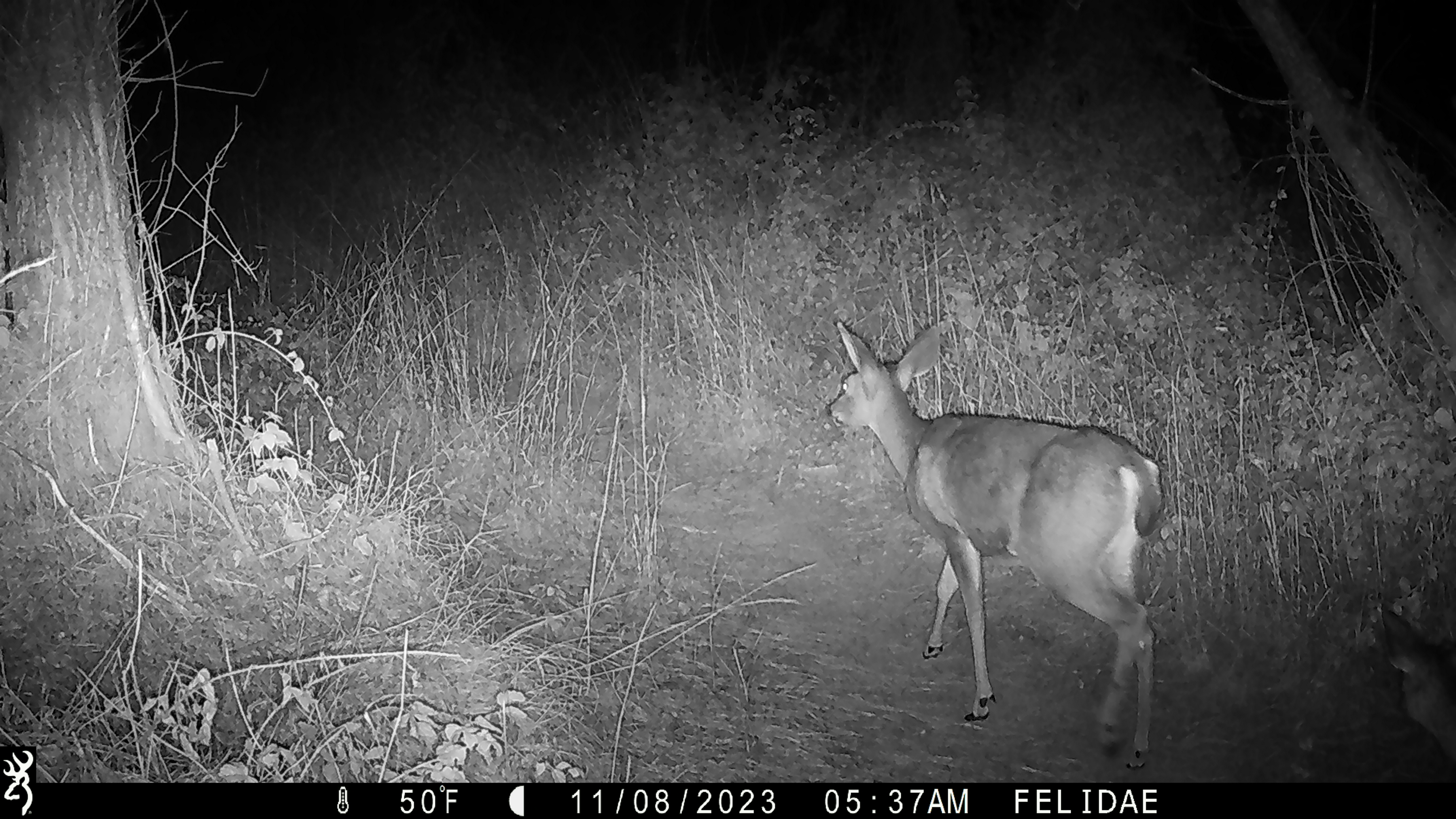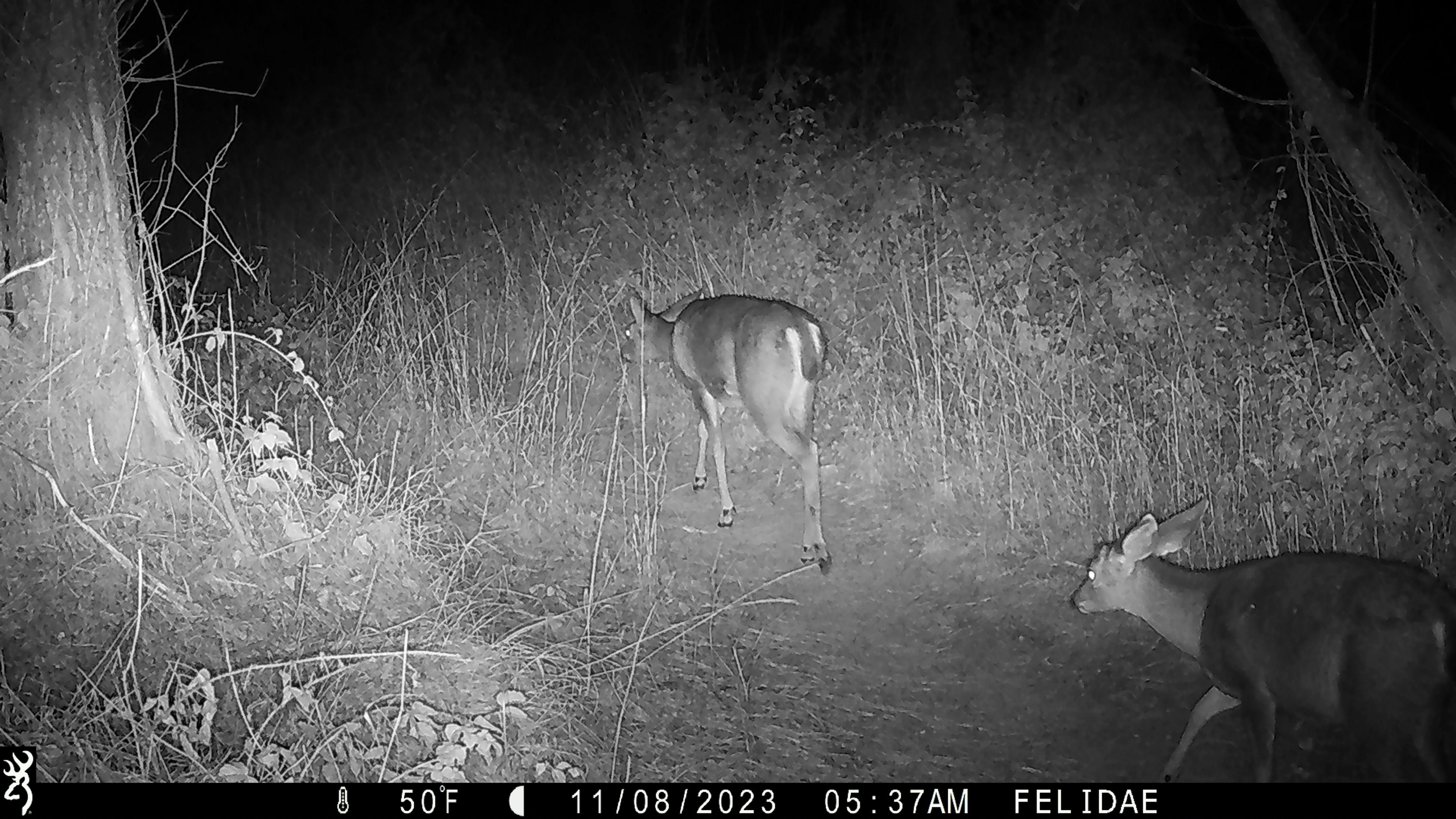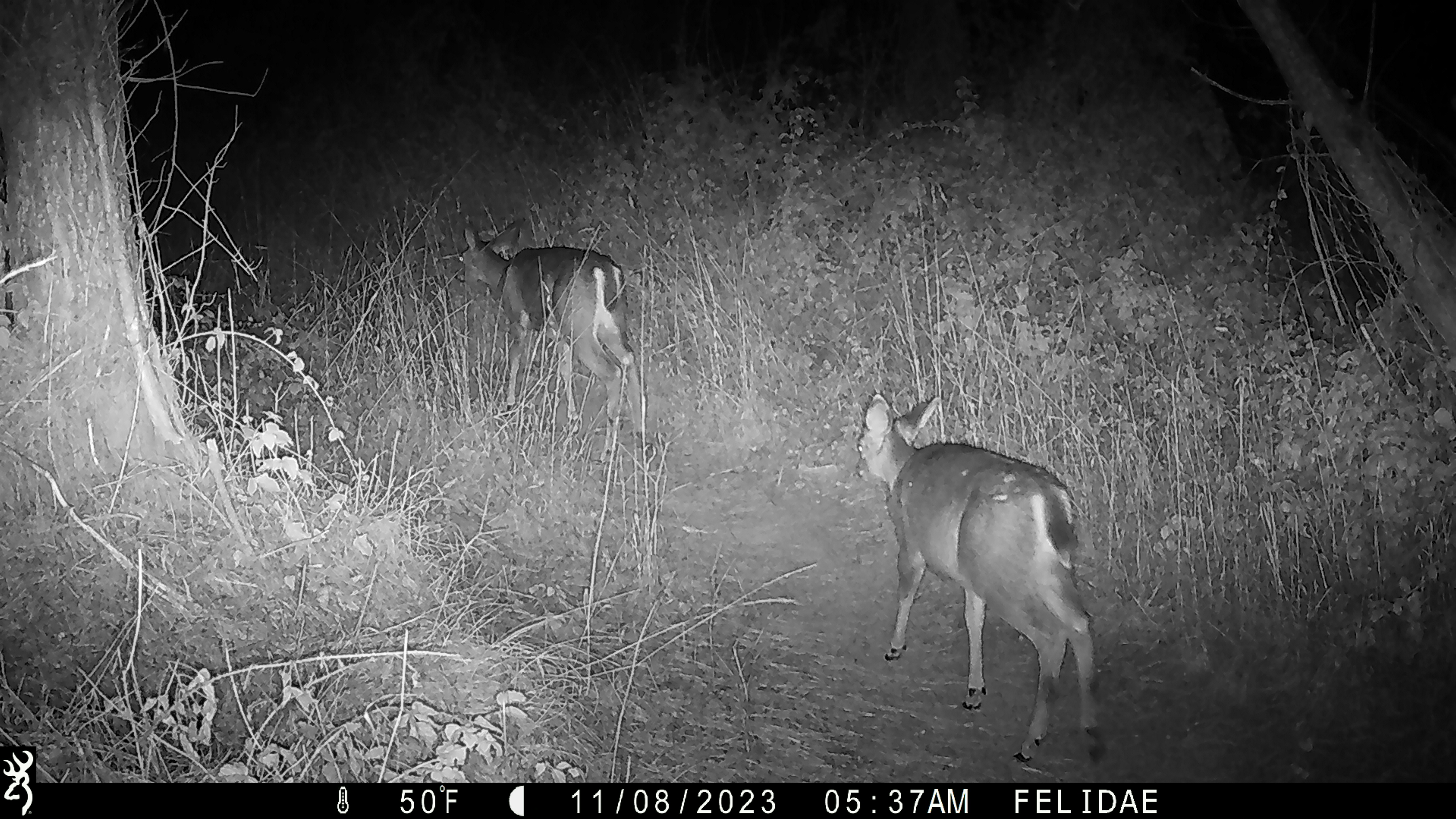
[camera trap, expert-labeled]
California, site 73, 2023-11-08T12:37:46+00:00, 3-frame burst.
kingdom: Animalia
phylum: Chordata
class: Mammalia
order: Artiodactyla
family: Cervidae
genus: Odocoileus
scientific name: Odocoileus hemionus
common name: mule deer